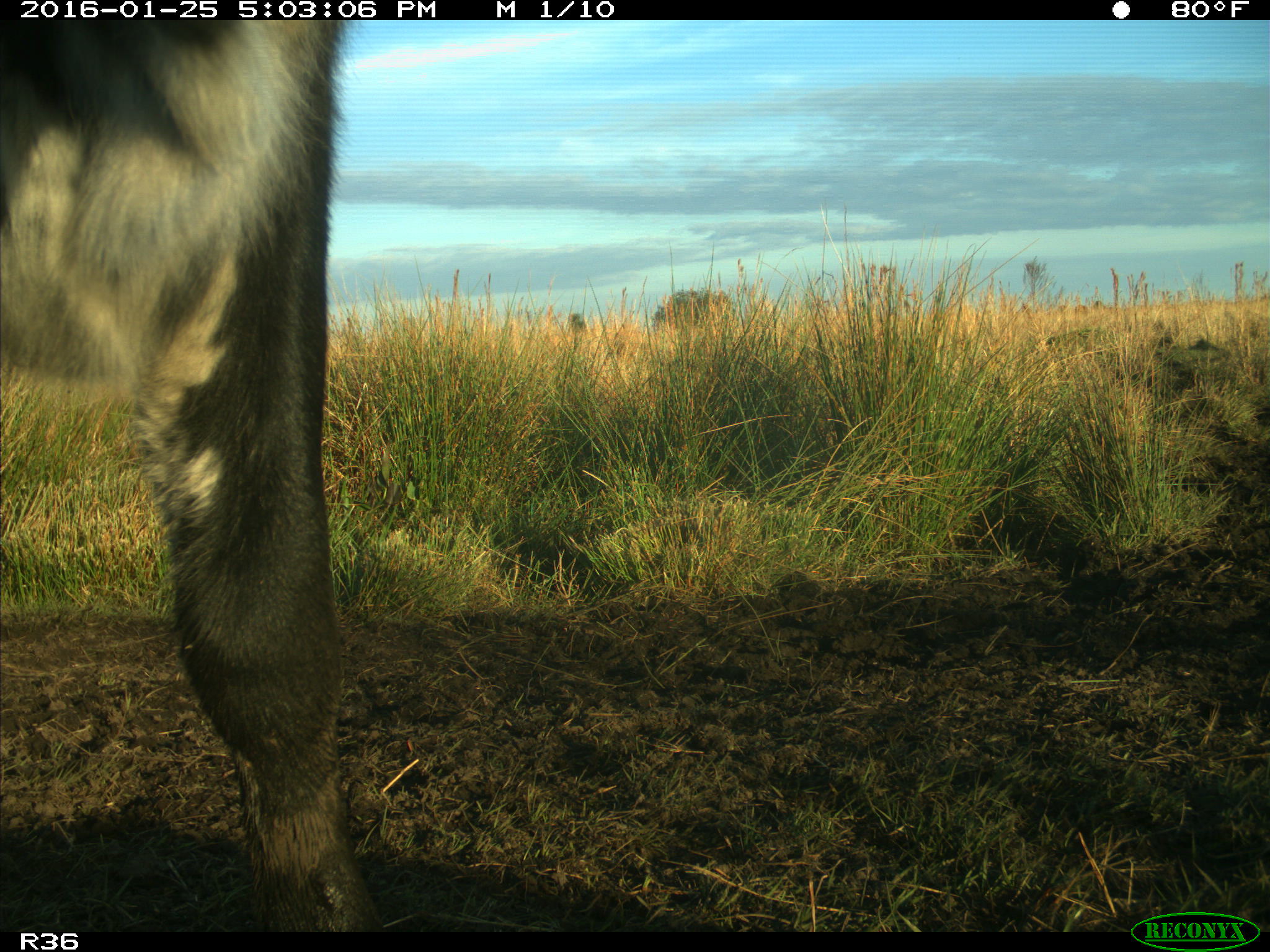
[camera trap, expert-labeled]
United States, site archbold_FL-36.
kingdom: Animalia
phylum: Chordata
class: Mammalia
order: Artiodactyla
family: Bovidae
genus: Bos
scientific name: Bos taurus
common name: domestic cow